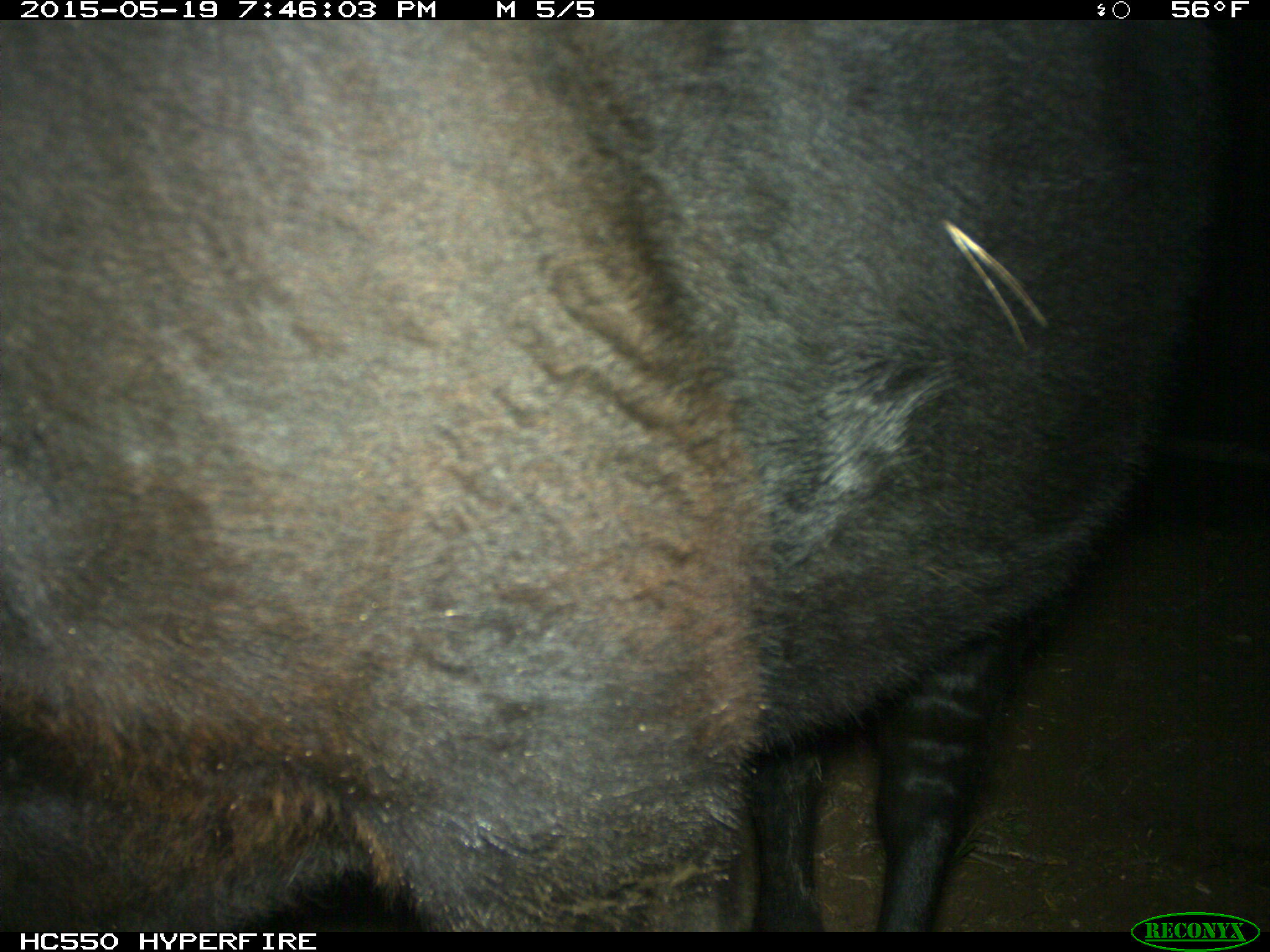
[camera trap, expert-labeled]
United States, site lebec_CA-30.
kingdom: Animalia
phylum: Chordata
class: Mammalia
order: Artiodactyla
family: Bovidae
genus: Bos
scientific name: Bos taurus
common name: domestic cow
Bos taurus (domestic cow).